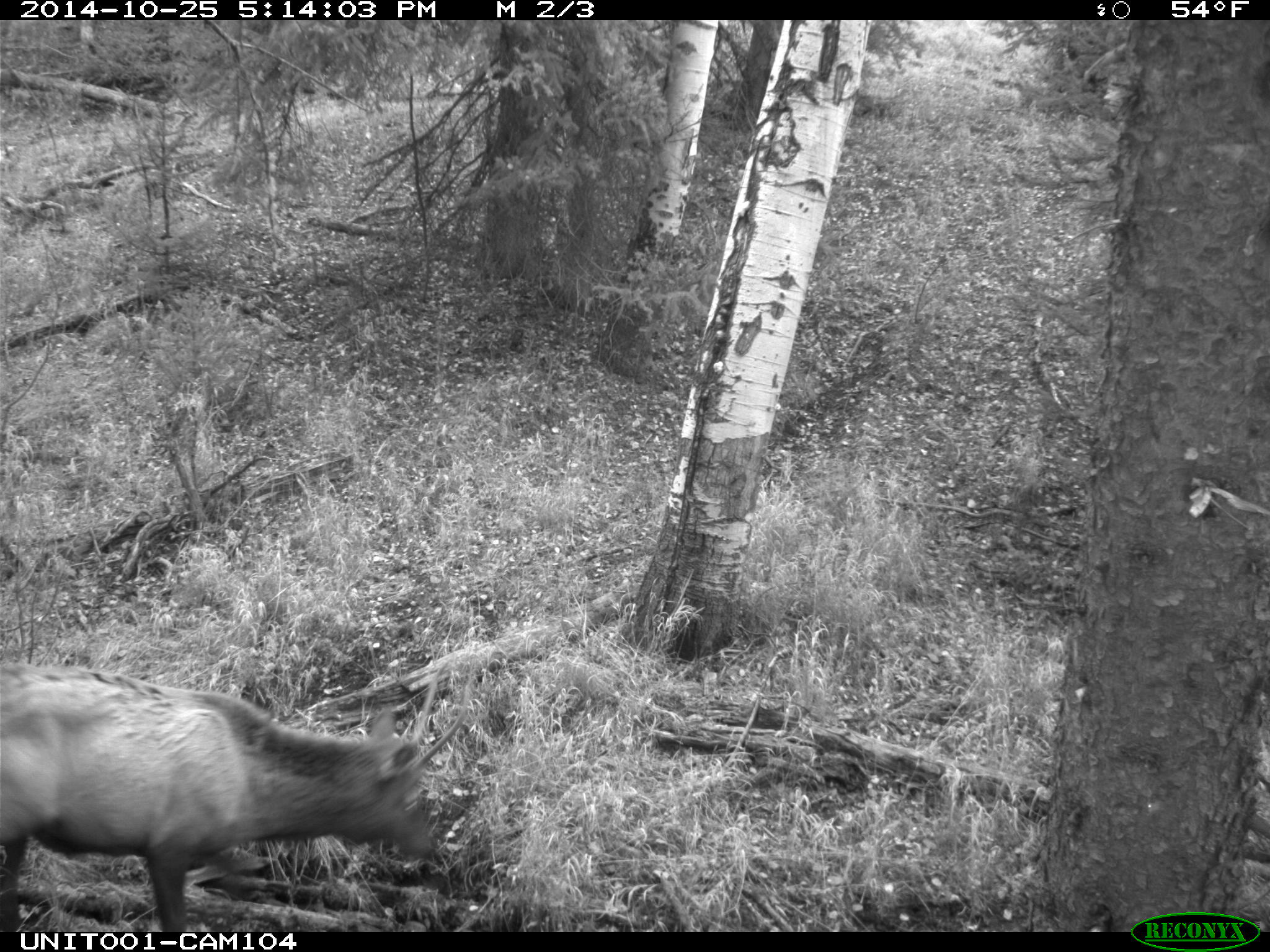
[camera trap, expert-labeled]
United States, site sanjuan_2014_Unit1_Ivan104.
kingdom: Animalia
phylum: Chordata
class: Mammalia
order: Artiodactyla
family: Cervidae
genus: Cervus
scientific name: Cervus elaphus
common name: red deer